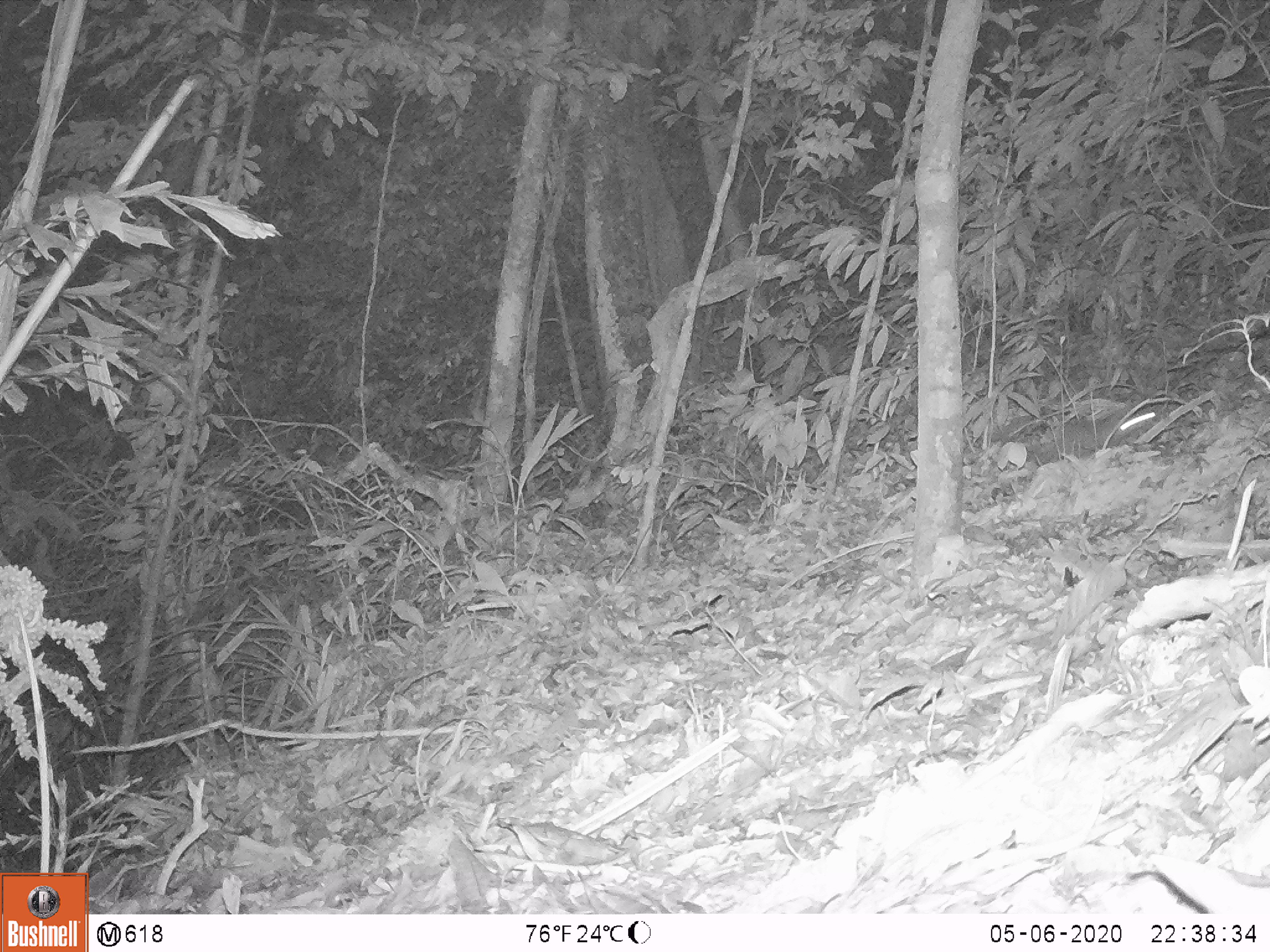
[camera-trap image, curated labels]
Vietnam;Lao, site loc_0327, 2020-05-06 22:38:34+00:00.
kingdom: Animalia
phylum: Chordata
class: Mammalia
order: Carnivora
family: Mustelidae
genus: Melogale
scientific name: Melogale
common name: ferret badger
Ferret badger (Melogale). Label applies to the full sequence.